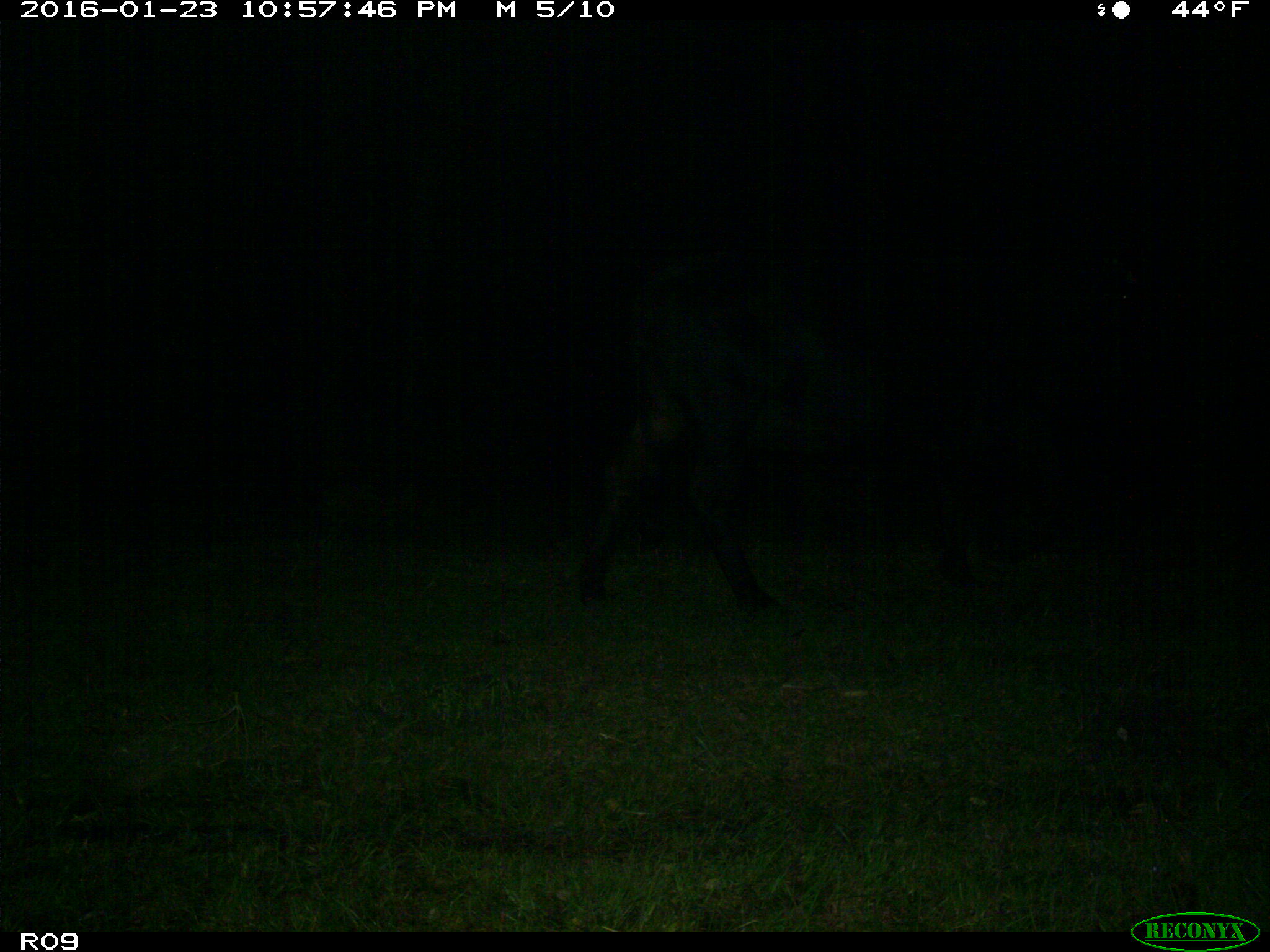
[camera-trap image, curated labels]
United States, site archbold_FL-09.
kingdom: Animalia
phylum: Chordata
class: Mammalia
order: Artiodactyla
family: Bovidae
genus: Bos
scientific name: Bos taurus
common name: domestic cow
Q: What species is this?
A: Bos taurus (domestic cow).